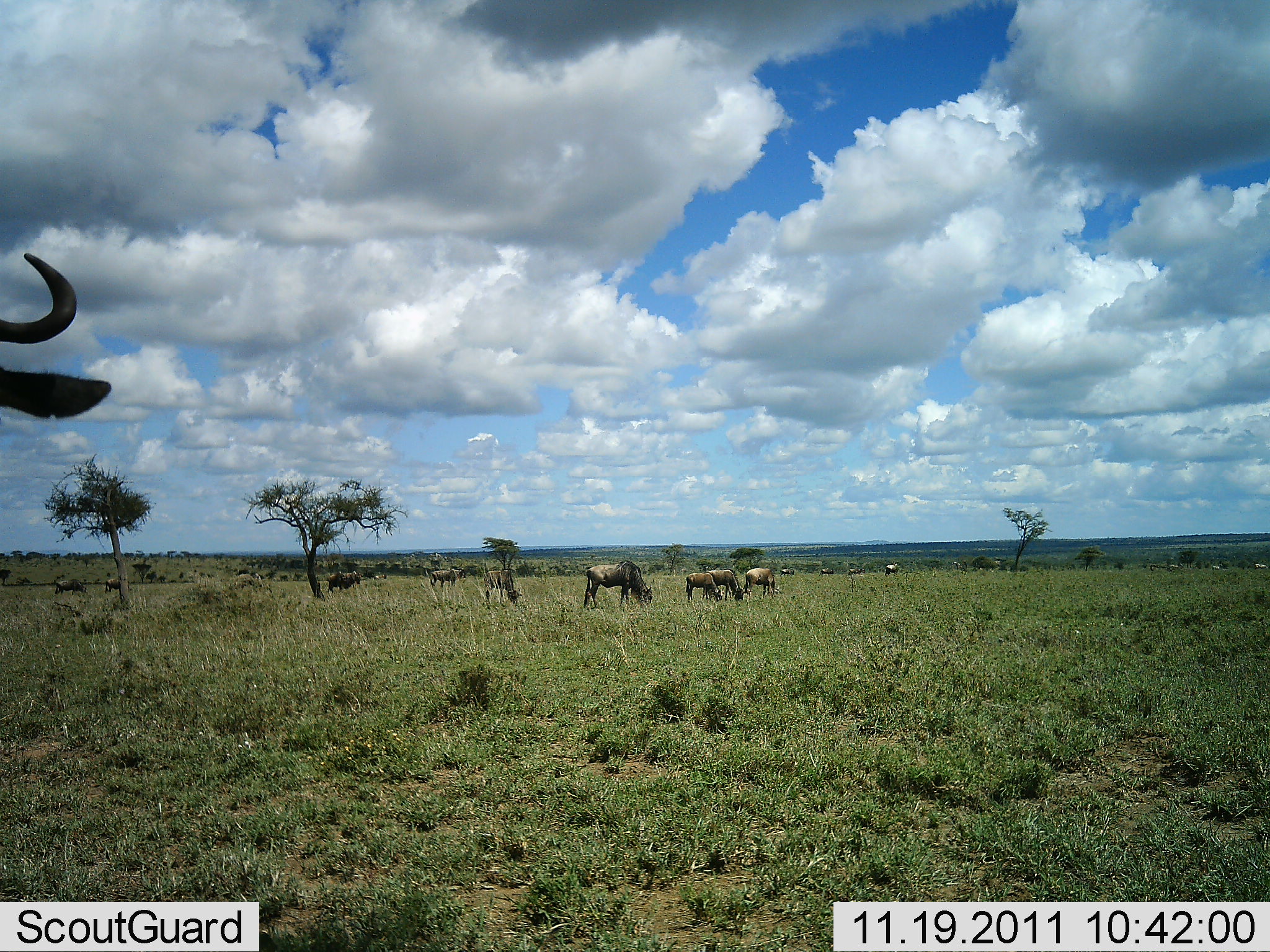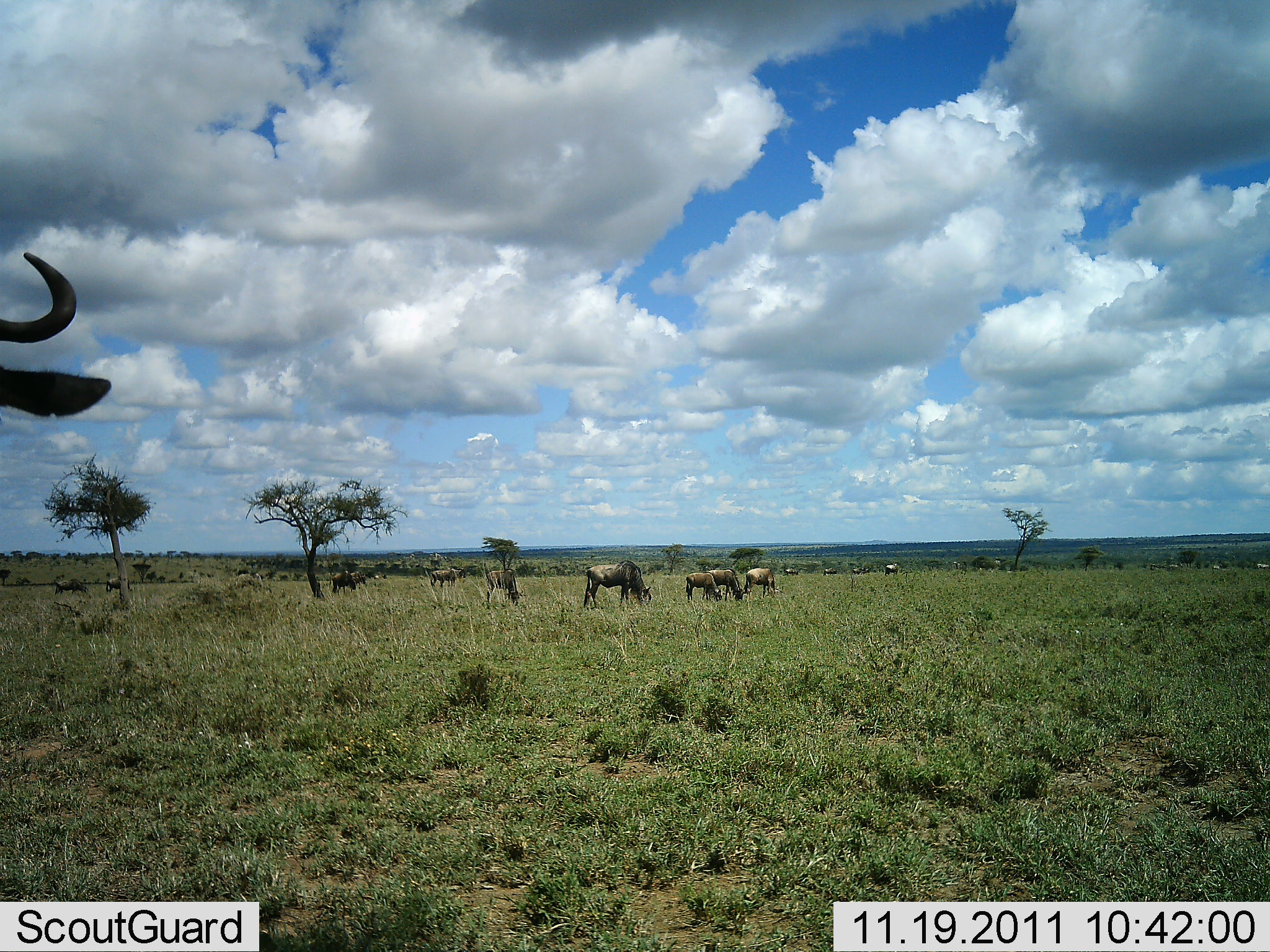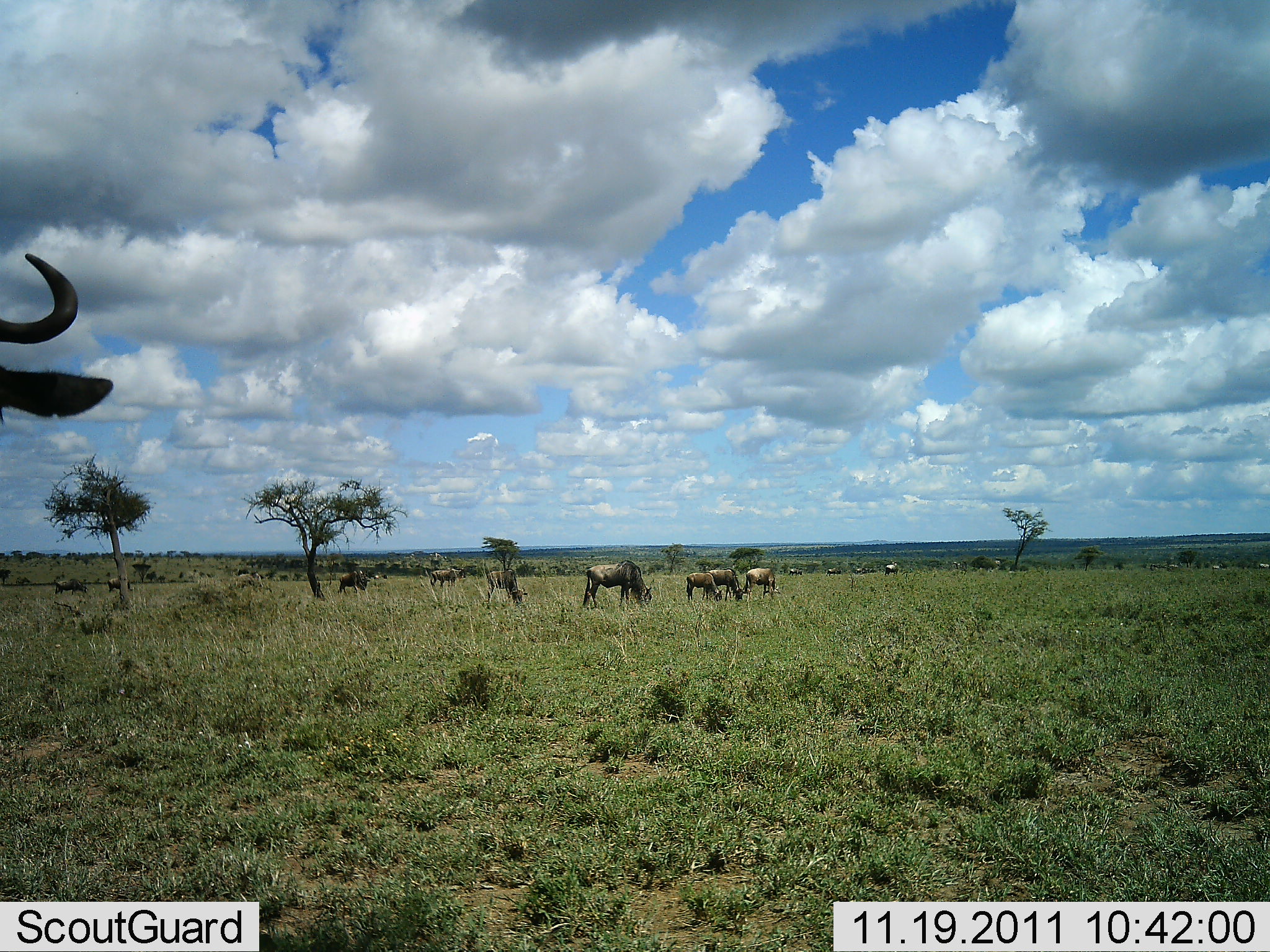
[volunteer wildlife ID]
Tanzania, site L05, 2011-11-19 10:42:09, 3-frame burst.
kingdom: Animalia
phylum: Chordata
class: Mammalia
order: Artiodactyla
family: Bovidae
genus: Connochaetes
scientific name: Connochaetes taurinus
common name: blue wildebeest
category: wildebeest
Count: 11-50.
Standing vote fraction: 40%.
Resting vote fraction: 0%.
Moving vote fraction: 27%.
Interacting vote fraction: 0%.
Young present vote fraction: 7%.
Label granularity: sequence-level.